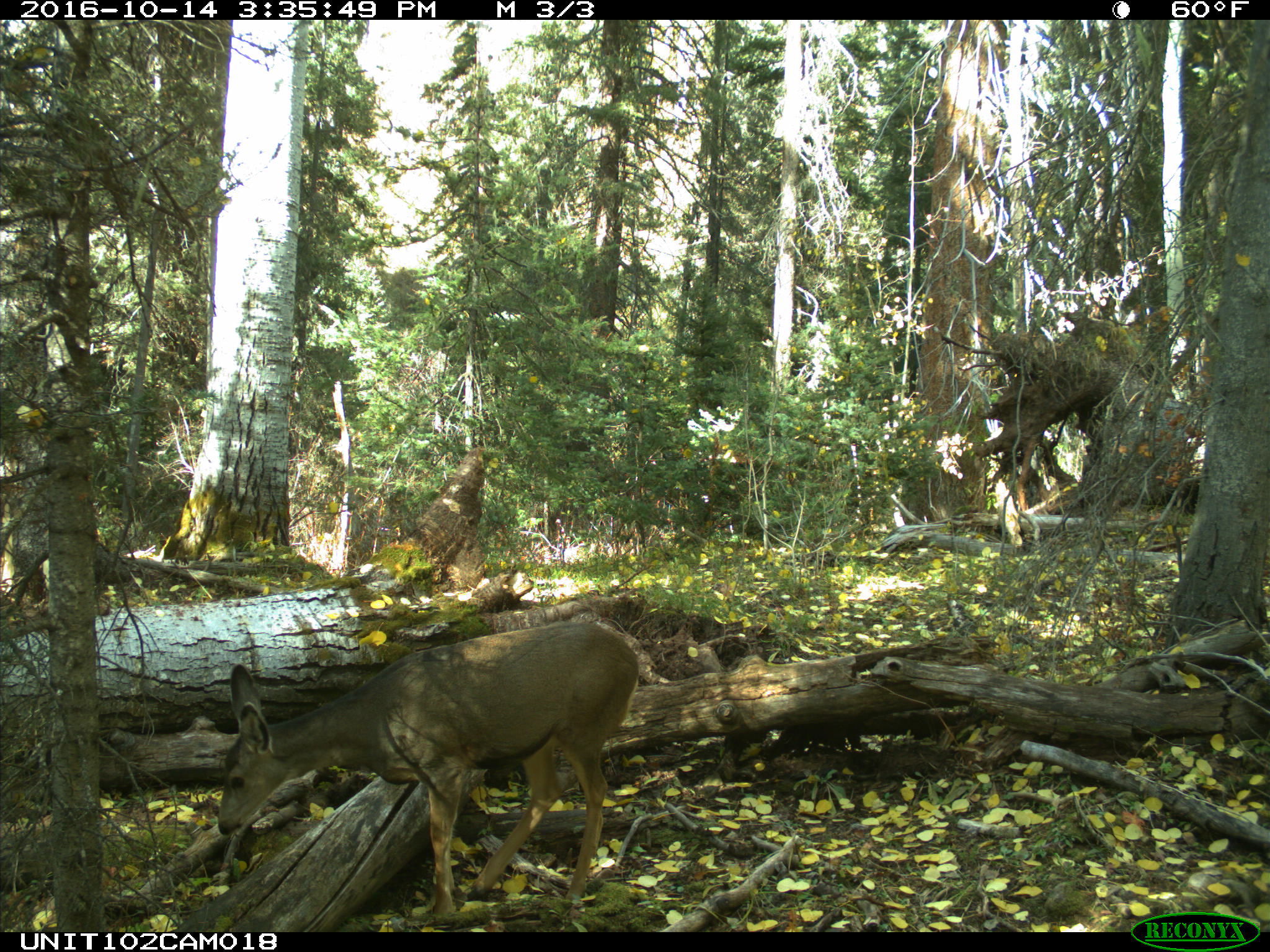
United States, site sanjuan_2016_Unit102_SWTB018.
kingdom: Animalia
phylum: Chordata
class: Mammalia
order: Artiodactyla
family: Cervidae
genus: Odocoileus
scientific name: Odocoileus hemionus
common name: mule deer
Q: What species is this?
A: Odocoileus hemionus (mule deer).